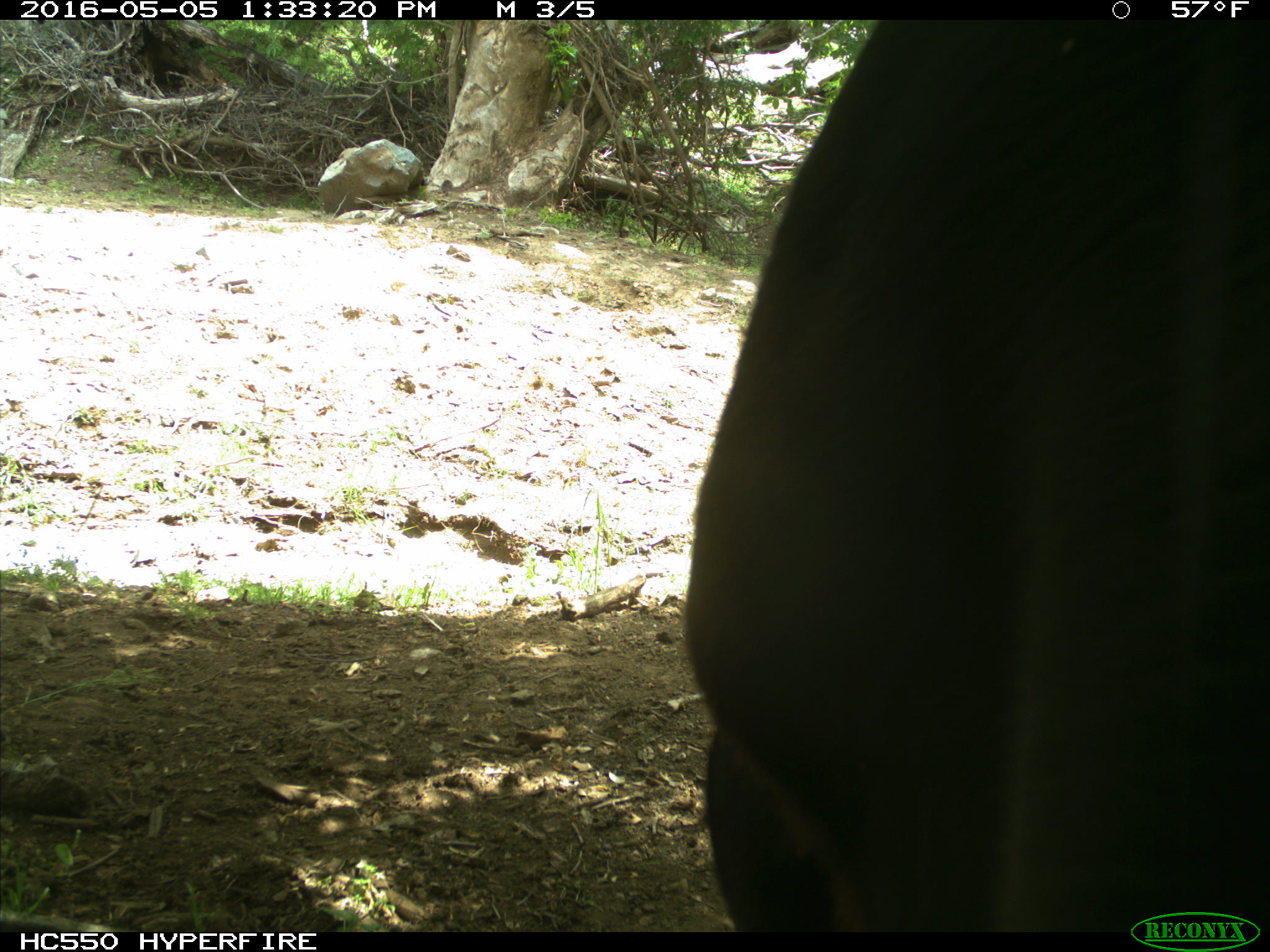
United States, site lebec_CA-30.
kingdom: Animalia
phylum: Chordata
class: Mammalia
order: Artiodactyla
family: Bovidae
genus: Bos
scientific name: Bos taurus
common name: domestic cow